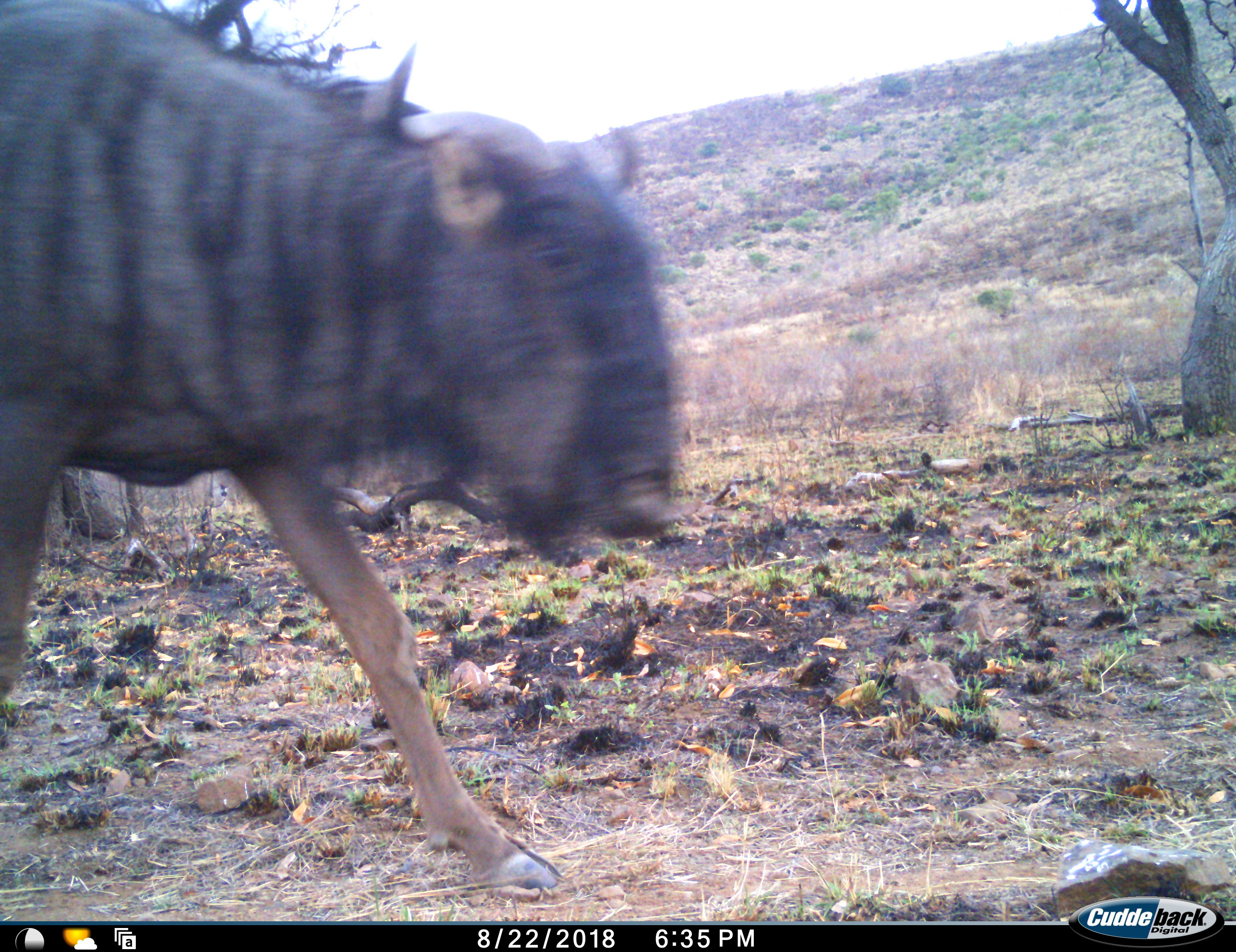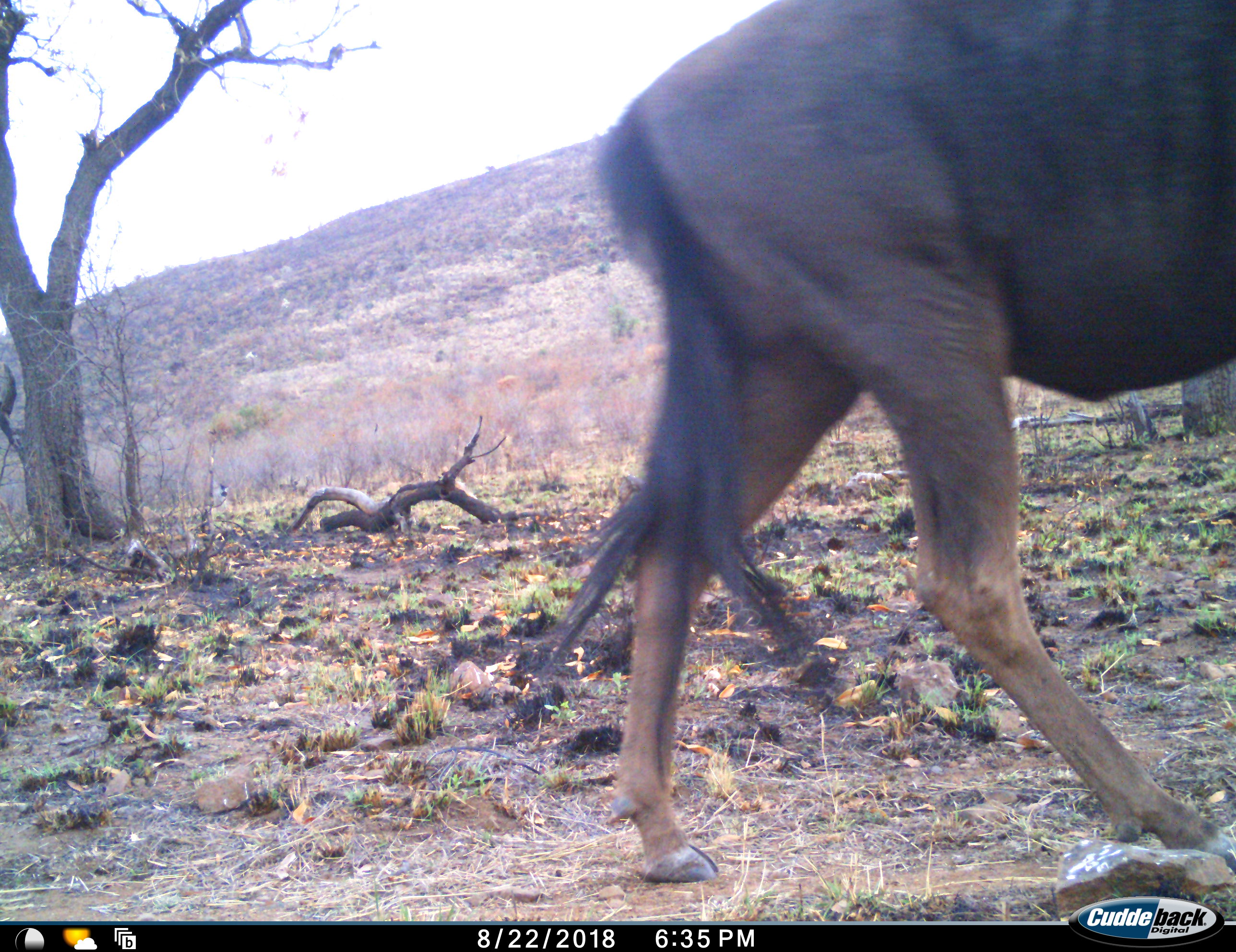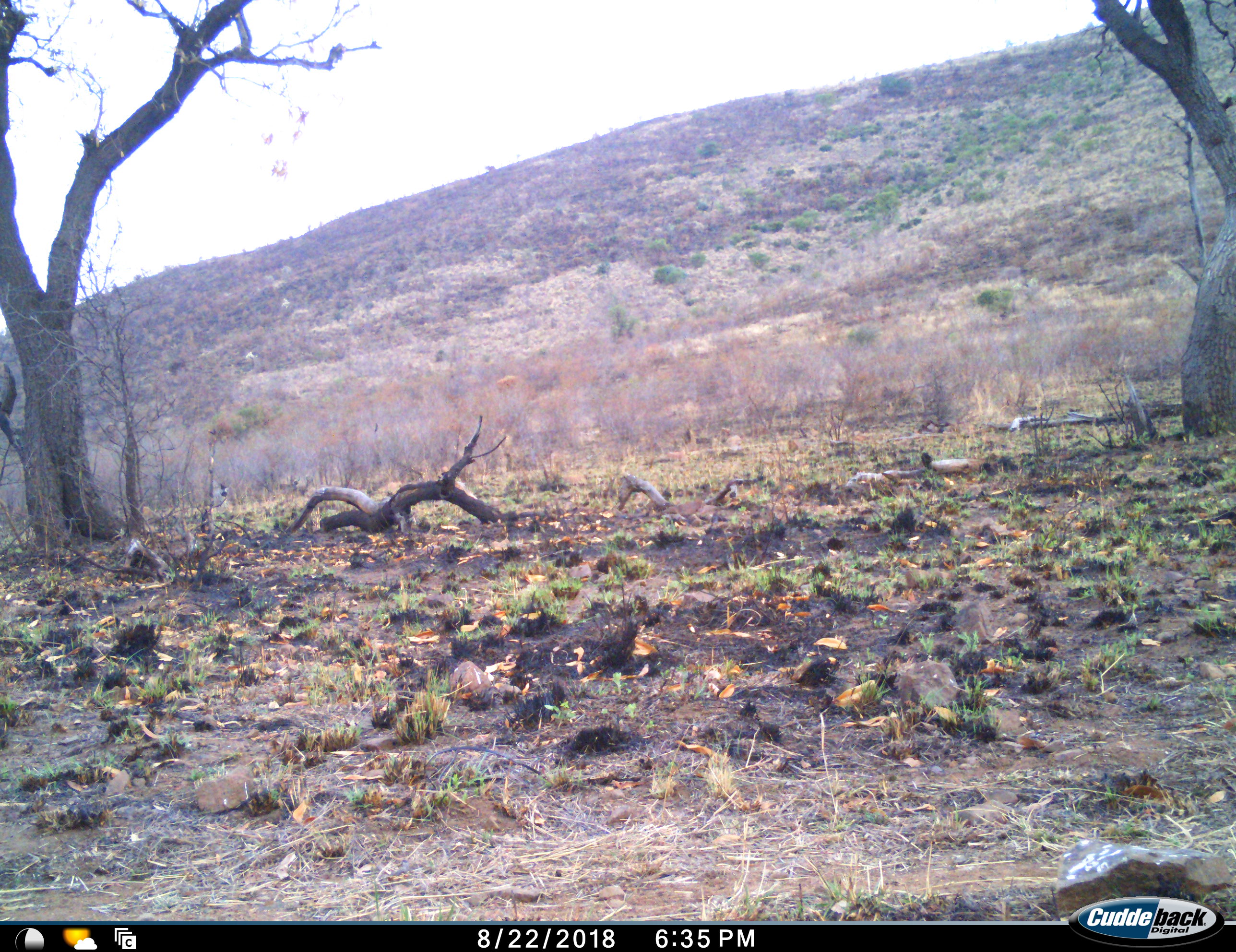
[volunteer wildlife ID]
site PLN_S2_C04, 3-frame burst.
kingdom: Animalia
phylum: Chordata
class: Mammalia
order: Artiodactyla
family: Bovidae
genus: Connochaetes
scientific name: Connochaetes taurinus taurinus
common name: blue wildebeest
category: wildebeestblue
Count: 1.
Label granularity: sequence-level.